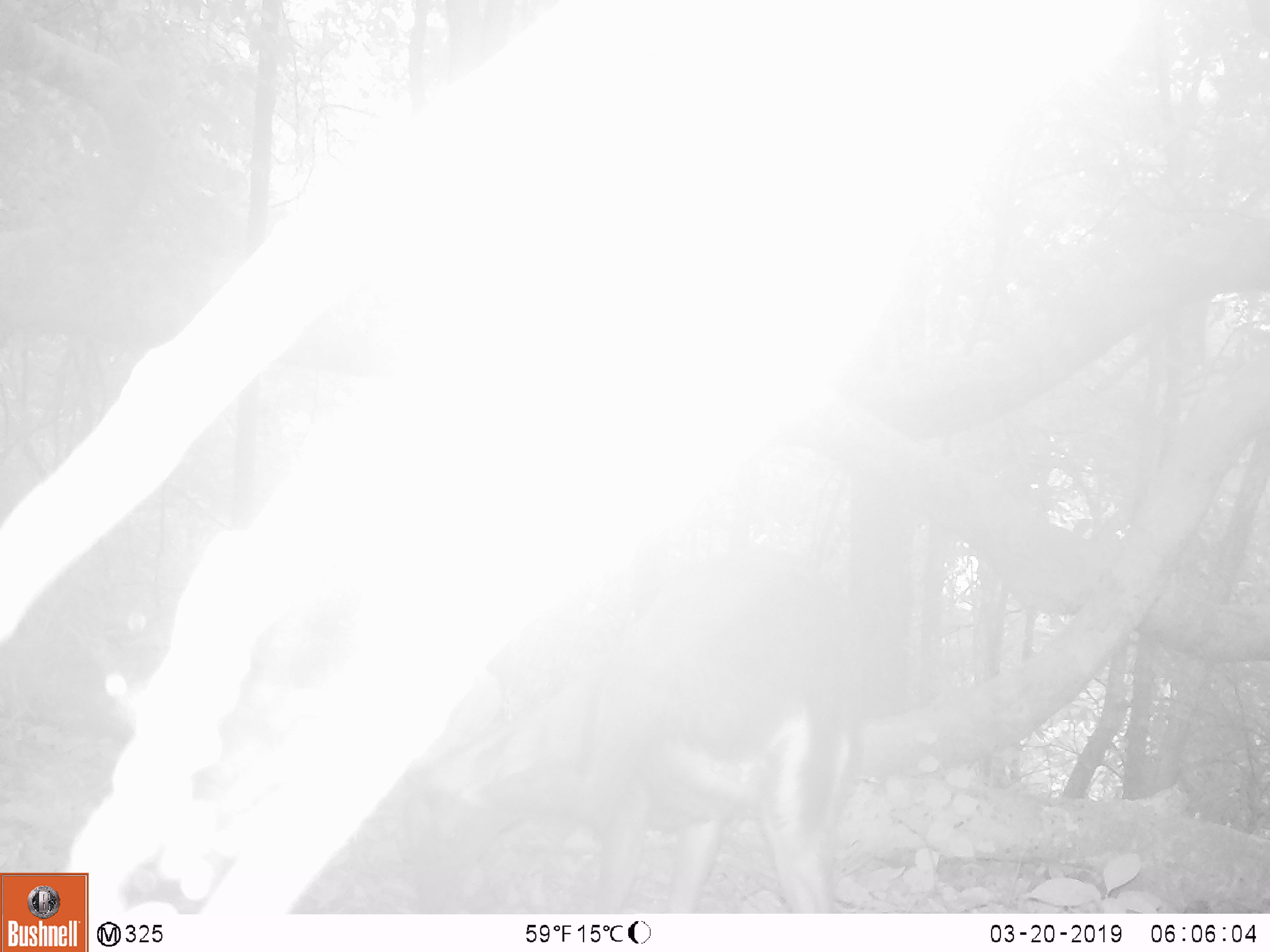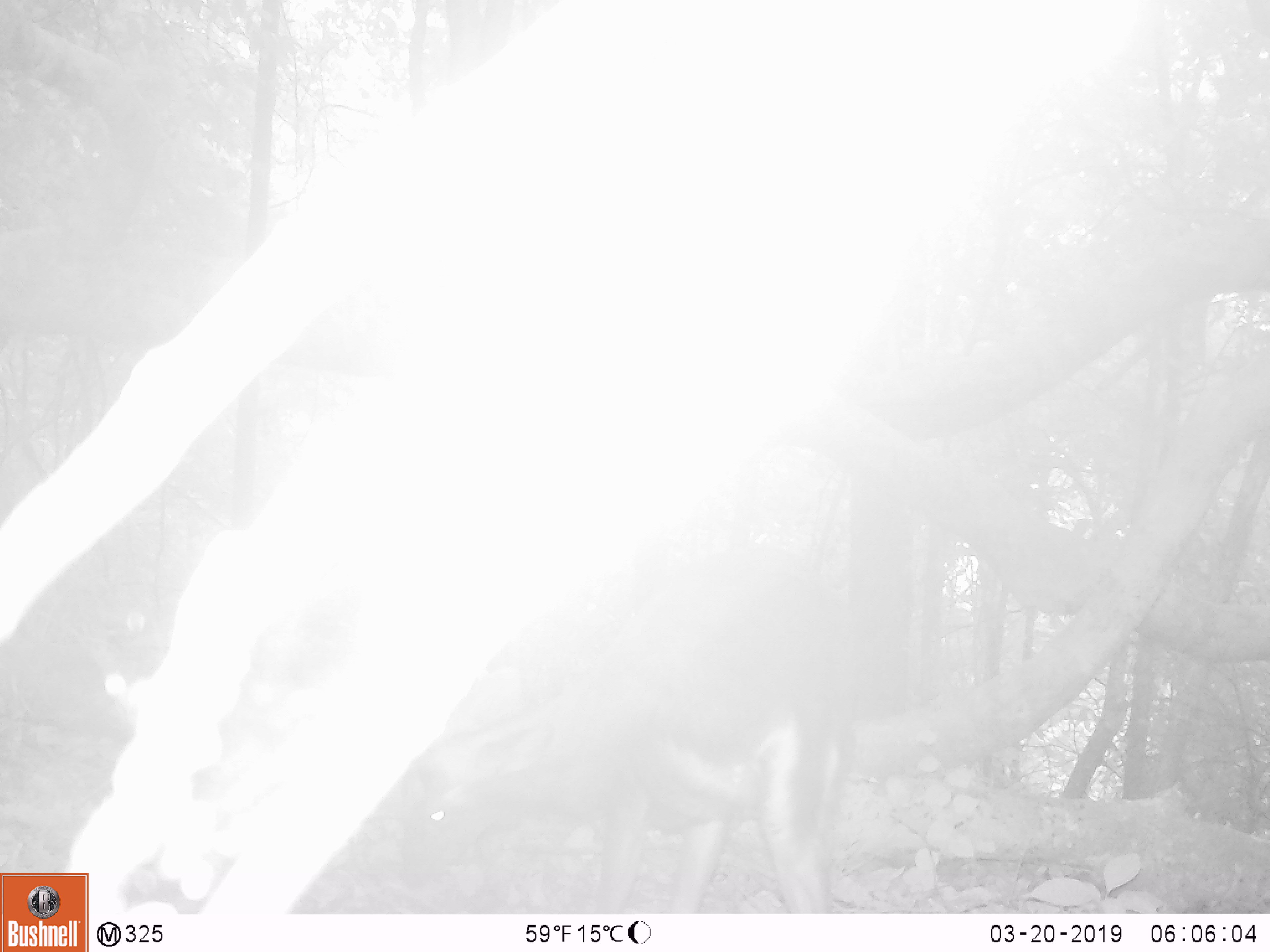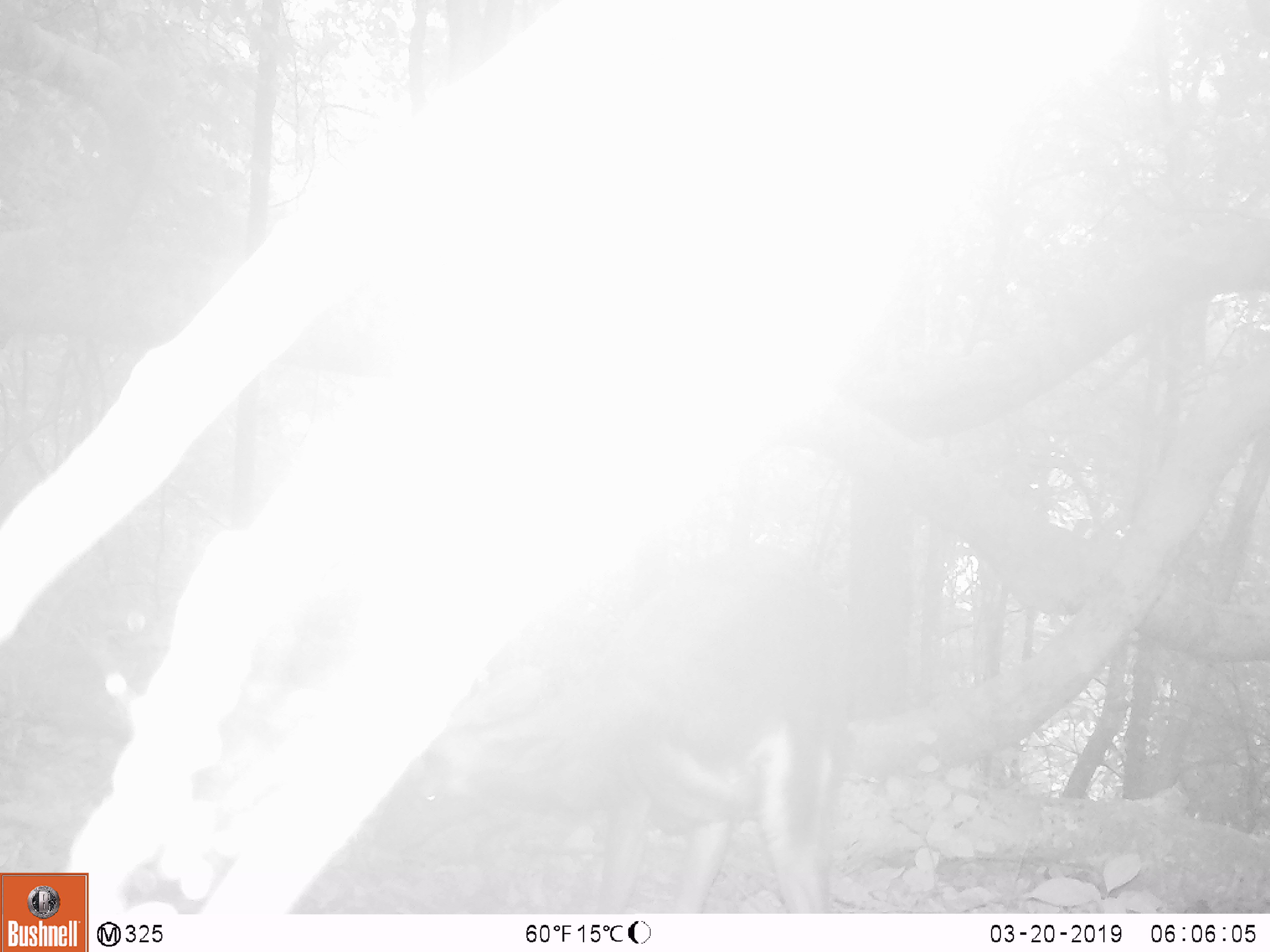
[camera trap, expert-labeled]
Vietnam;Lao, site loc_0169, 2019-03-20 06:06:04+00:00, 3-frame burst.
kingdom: Animalia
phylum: Chordata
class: Mammalia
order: Artiodactyla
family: Cervidae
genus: Muntiacus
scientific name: Muntiacus rooseveltorum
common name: roosevelt's muntjac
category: roosevelts muntjac group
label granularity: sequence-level